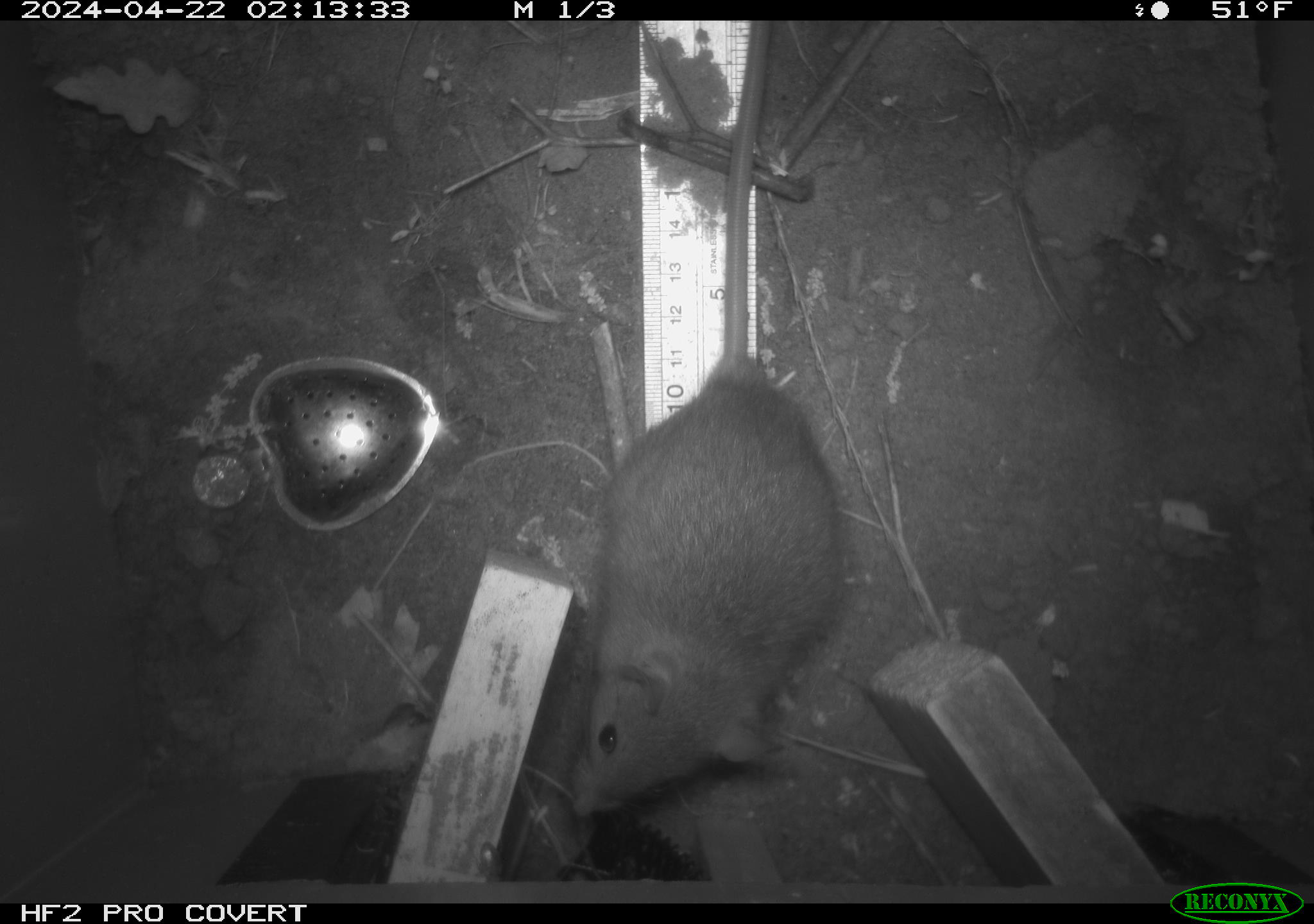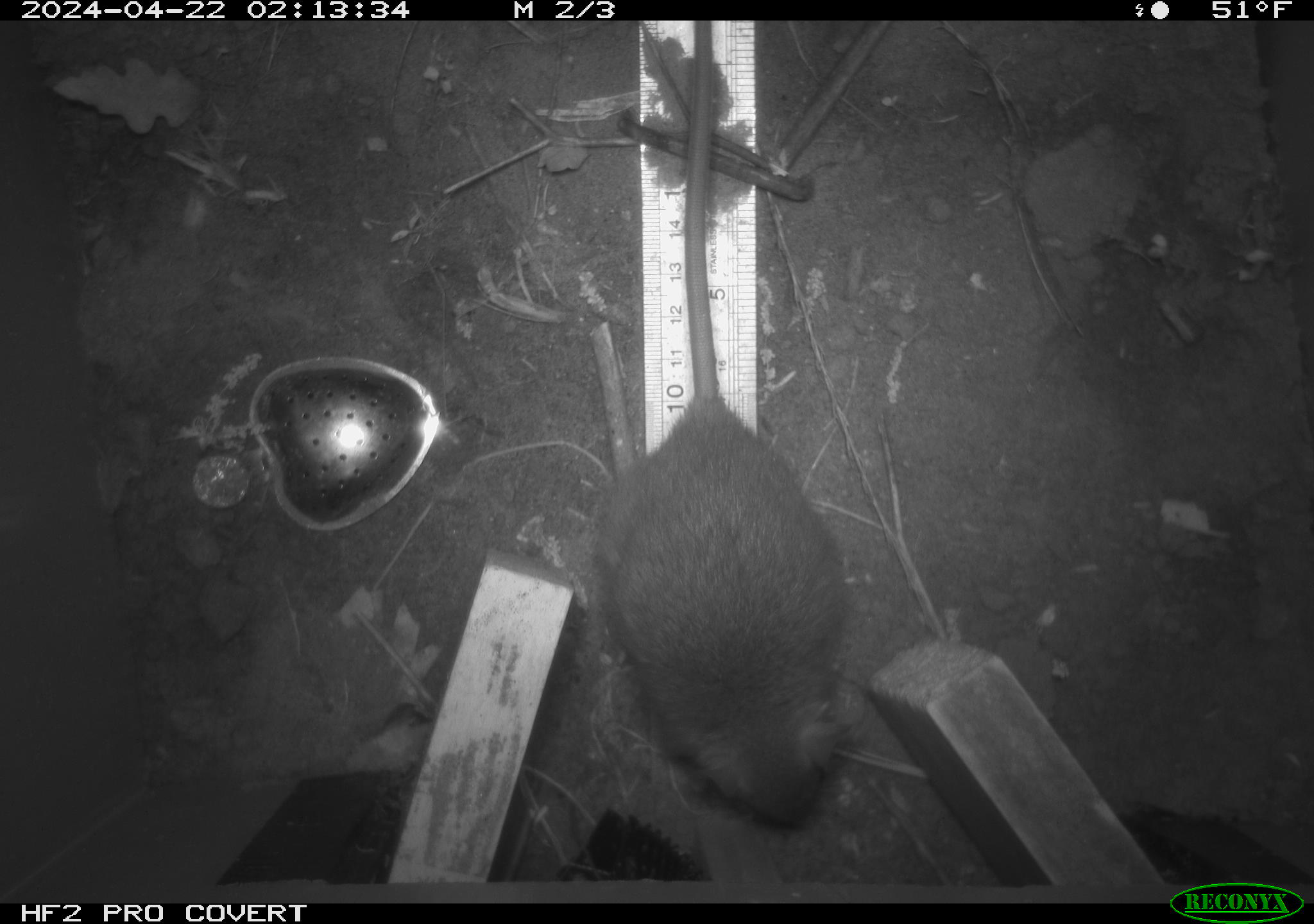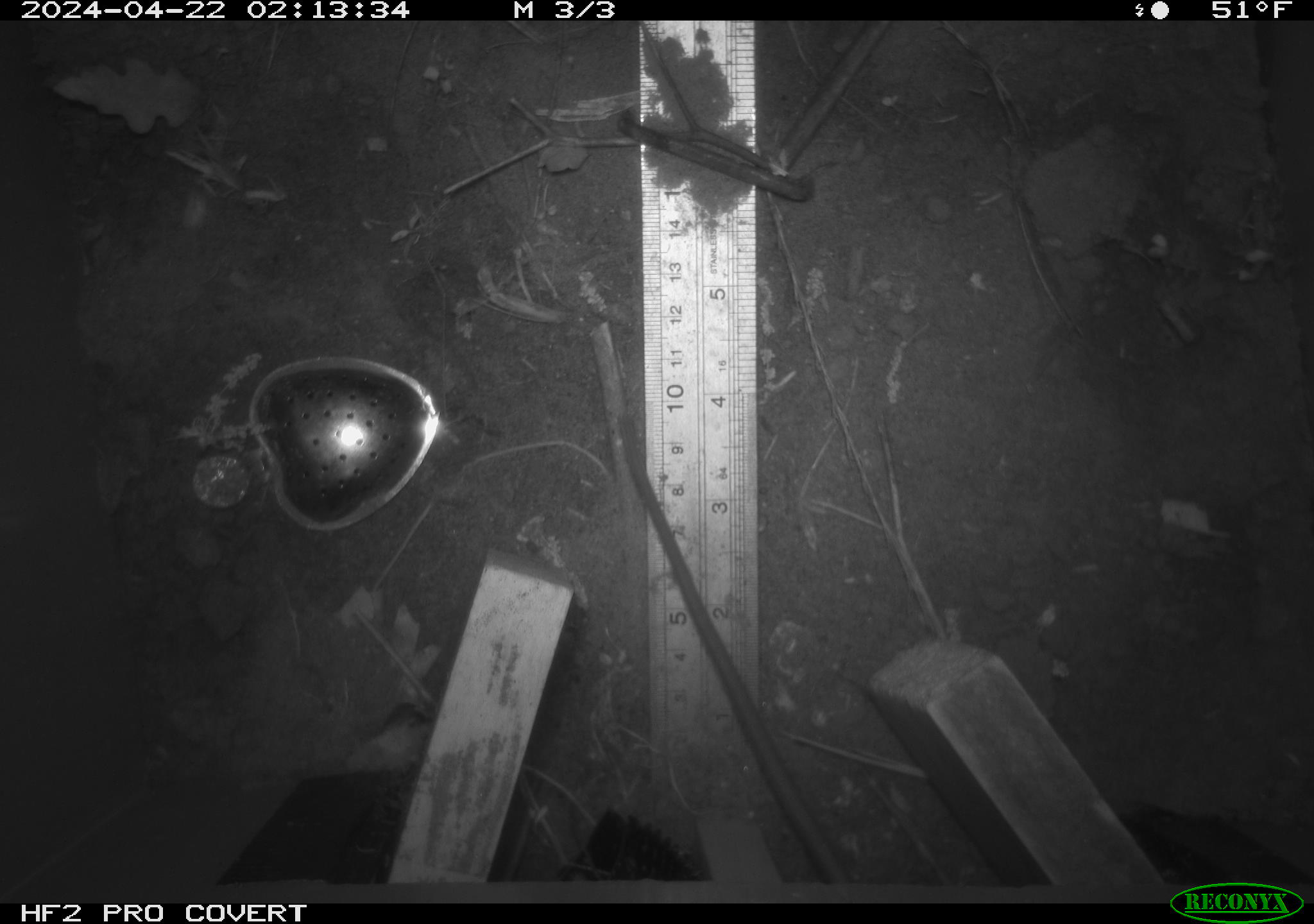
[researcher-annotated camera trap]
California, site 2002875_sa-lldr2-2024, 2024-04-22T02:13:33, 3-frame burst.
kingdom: Animalia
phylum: Chordata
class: Mammalia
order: Rodentia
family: Muridae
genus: Rattus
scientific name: Rattus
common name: rat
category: rattus species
Rattus species (rat) (Rattus).